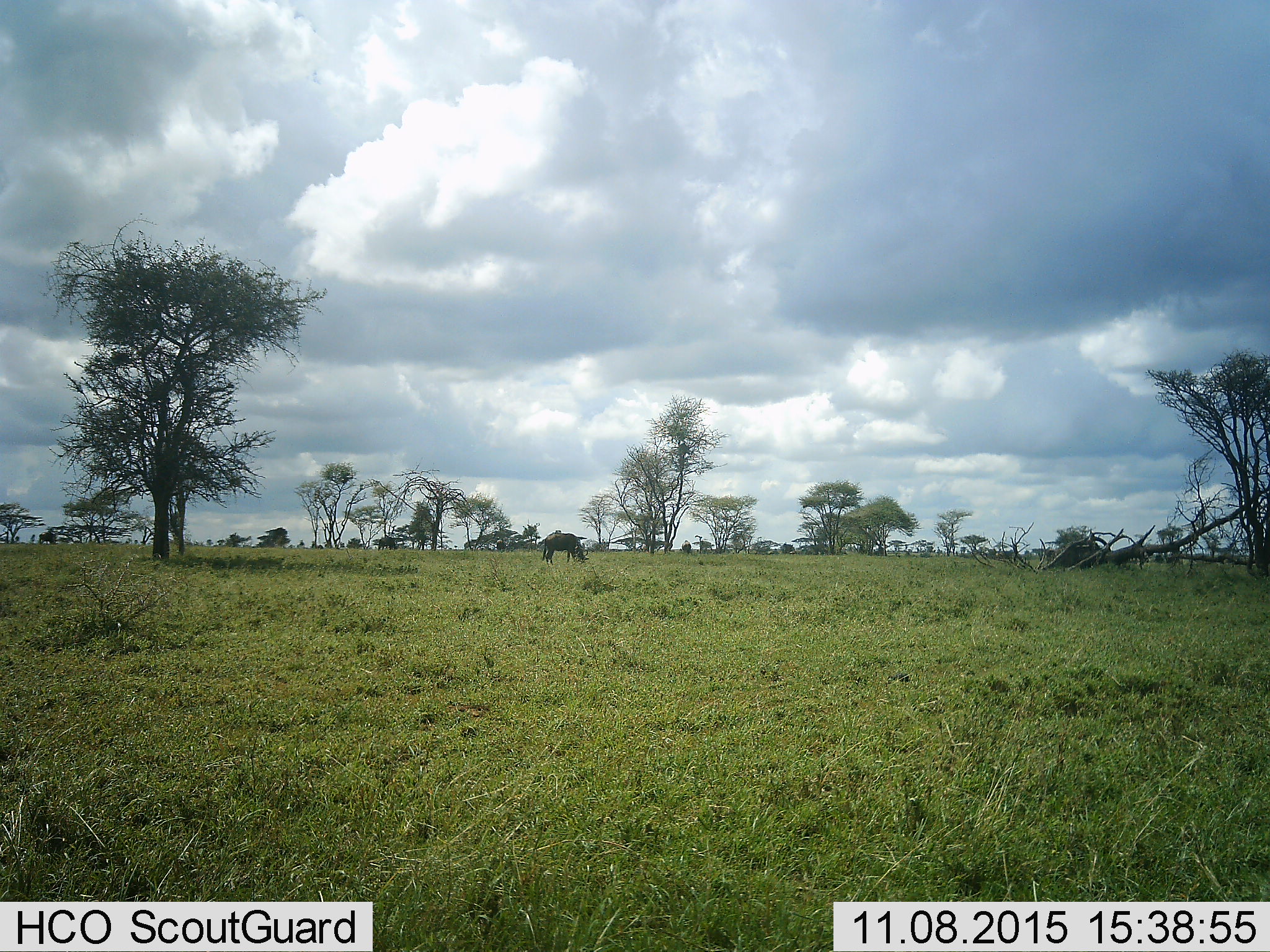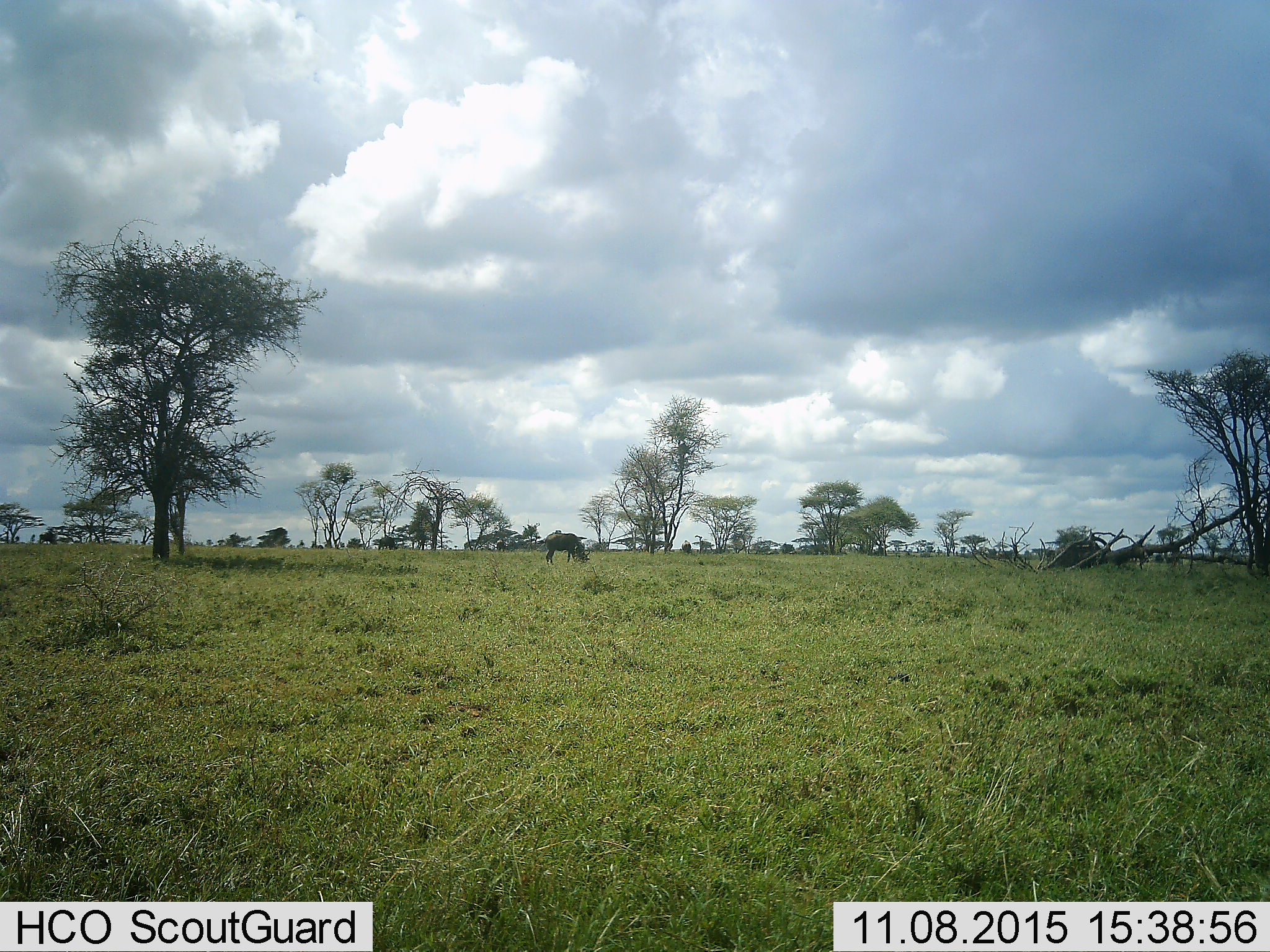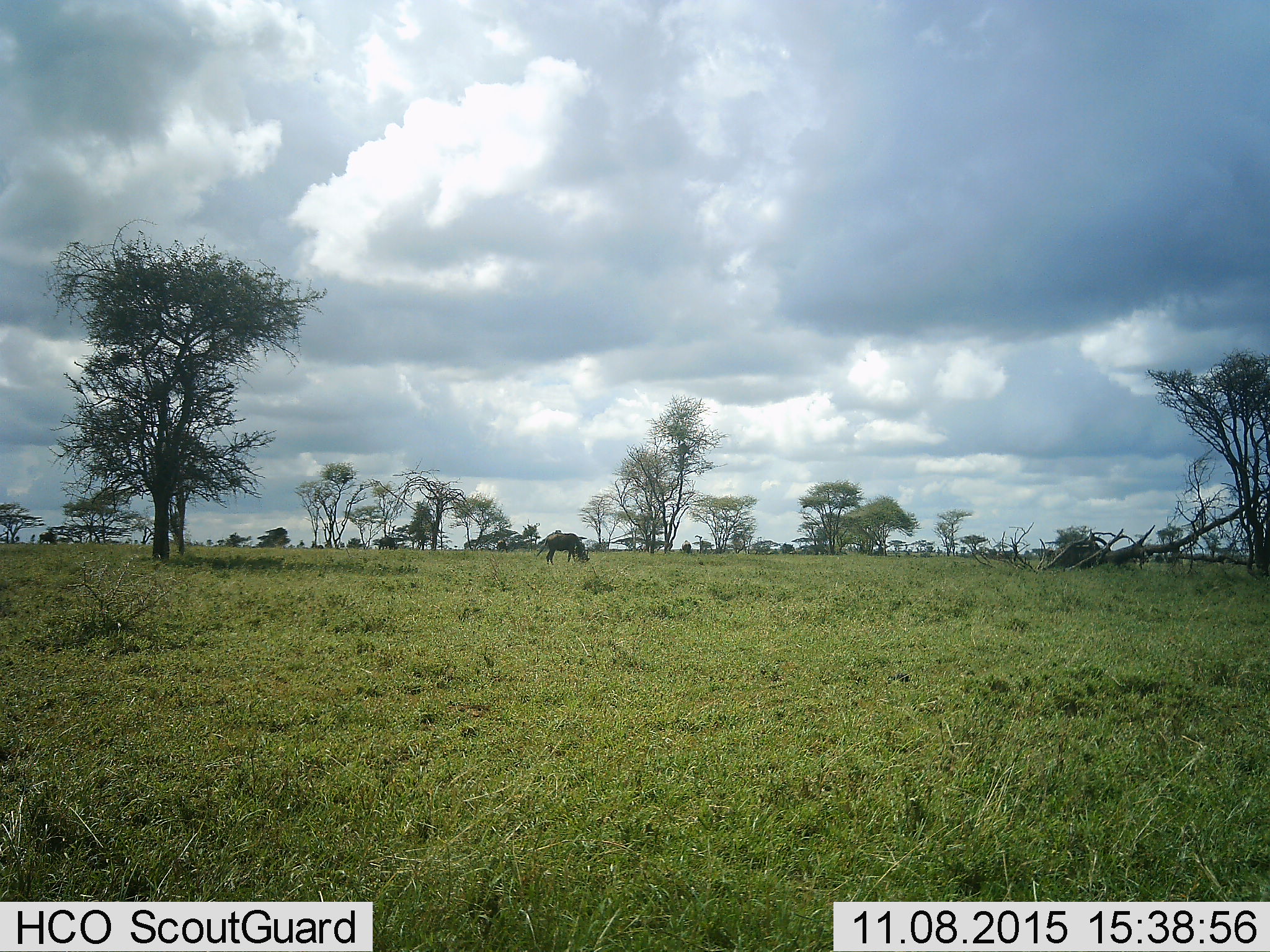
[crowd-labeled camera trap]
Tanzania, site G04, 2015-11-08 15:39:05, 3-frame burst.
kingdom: Animalia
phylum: Chordata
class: Mammalia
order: Artiodactyla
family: Bovidae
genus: Connochaetes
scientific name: Connochaetes taurinus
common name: blue wildebeest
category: wildebeest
Wildebeest (blue wildebeest) (Connochaetes taurinus), count 3. Behavior (volunteer vote fractions): standing 27%, resting 0%, moving 18%, interacting 0%. Young present (vote fraction): 0%. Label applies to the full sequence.